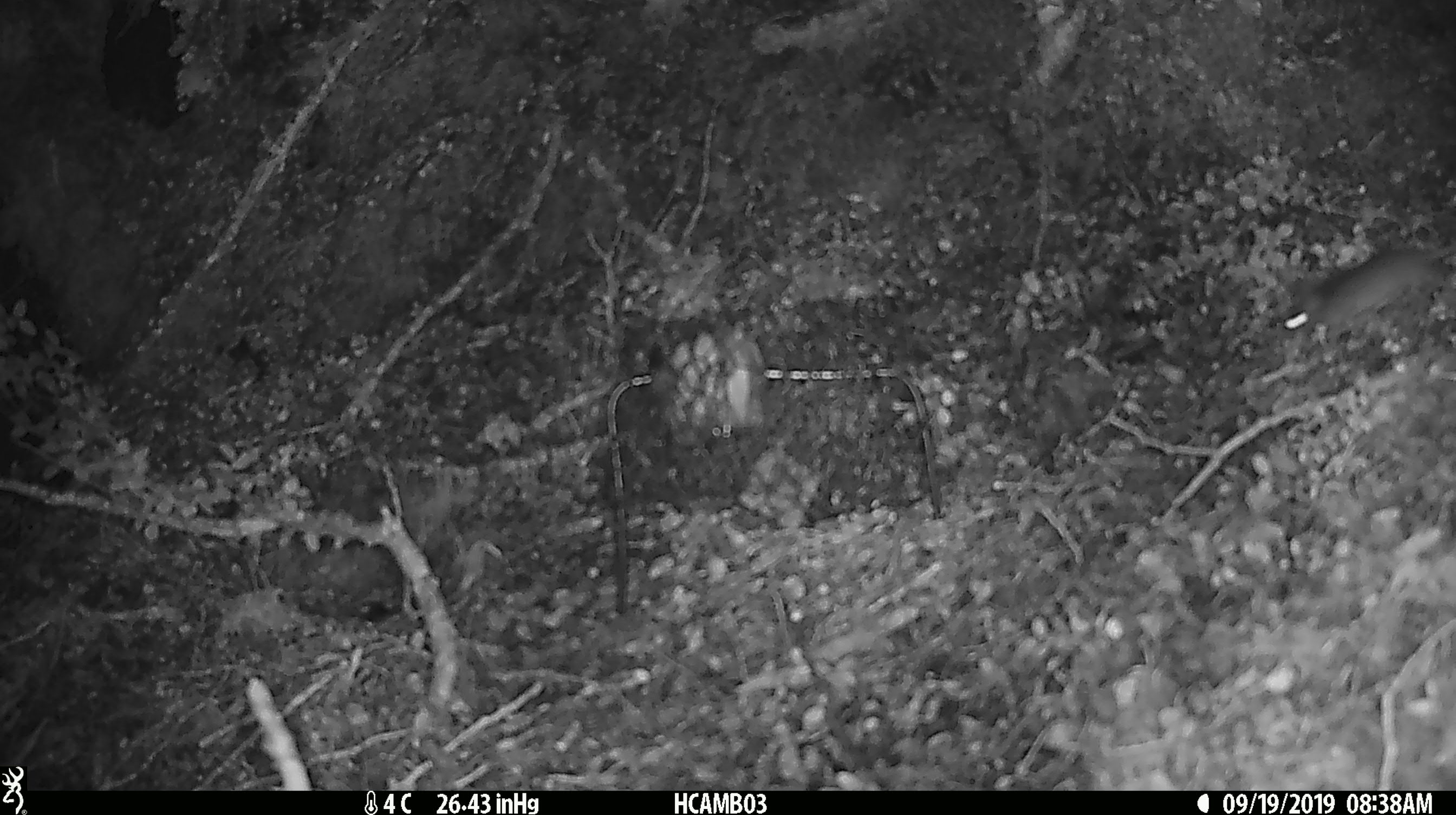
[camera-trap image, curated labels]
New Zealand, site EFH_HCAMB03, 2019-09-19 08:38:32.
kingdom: Animalia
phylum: Chordata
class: Mammalia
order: Rodentia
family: Muridae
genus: Mus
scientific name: Mus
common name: mouse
Mouse (Mus).